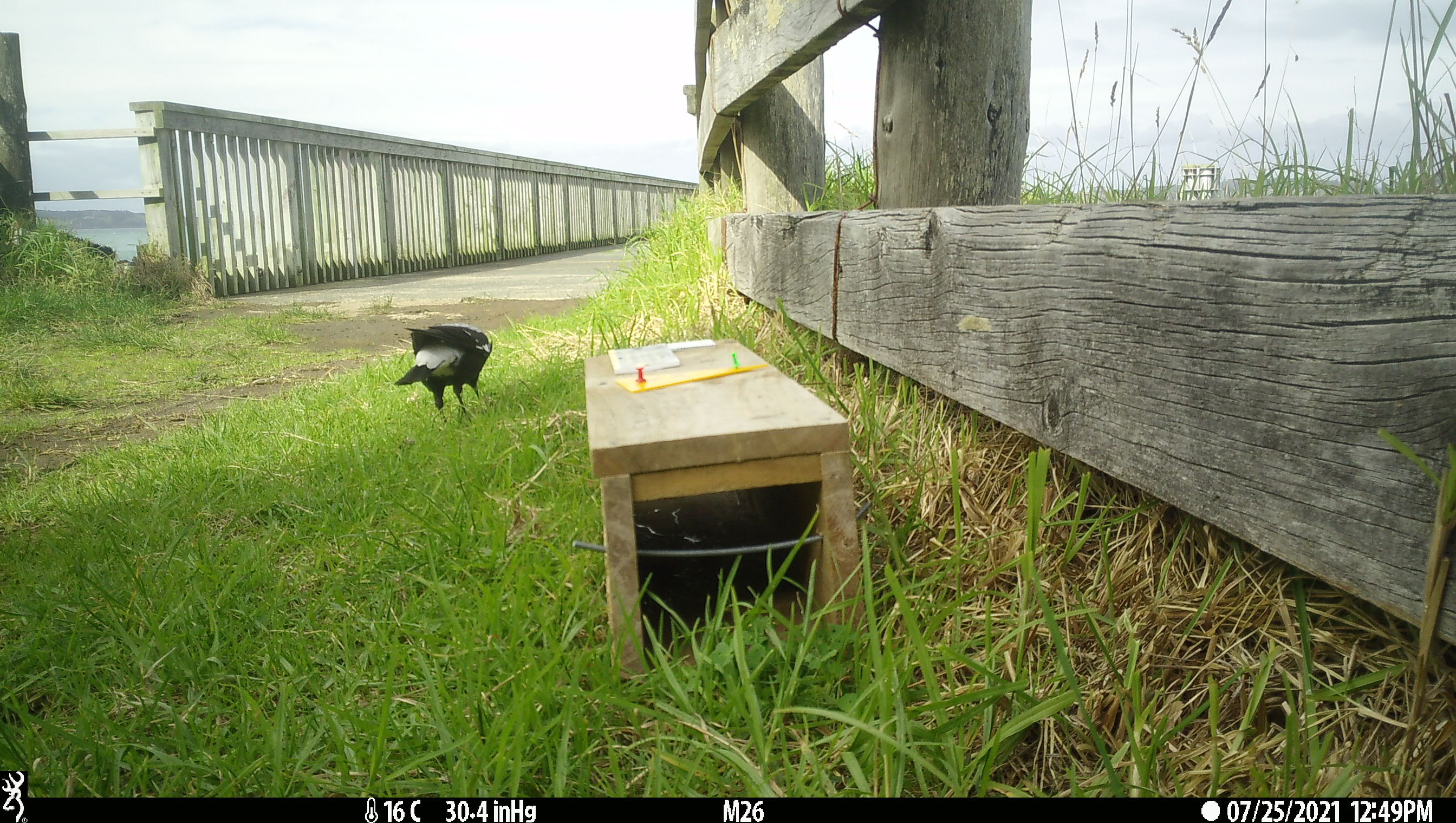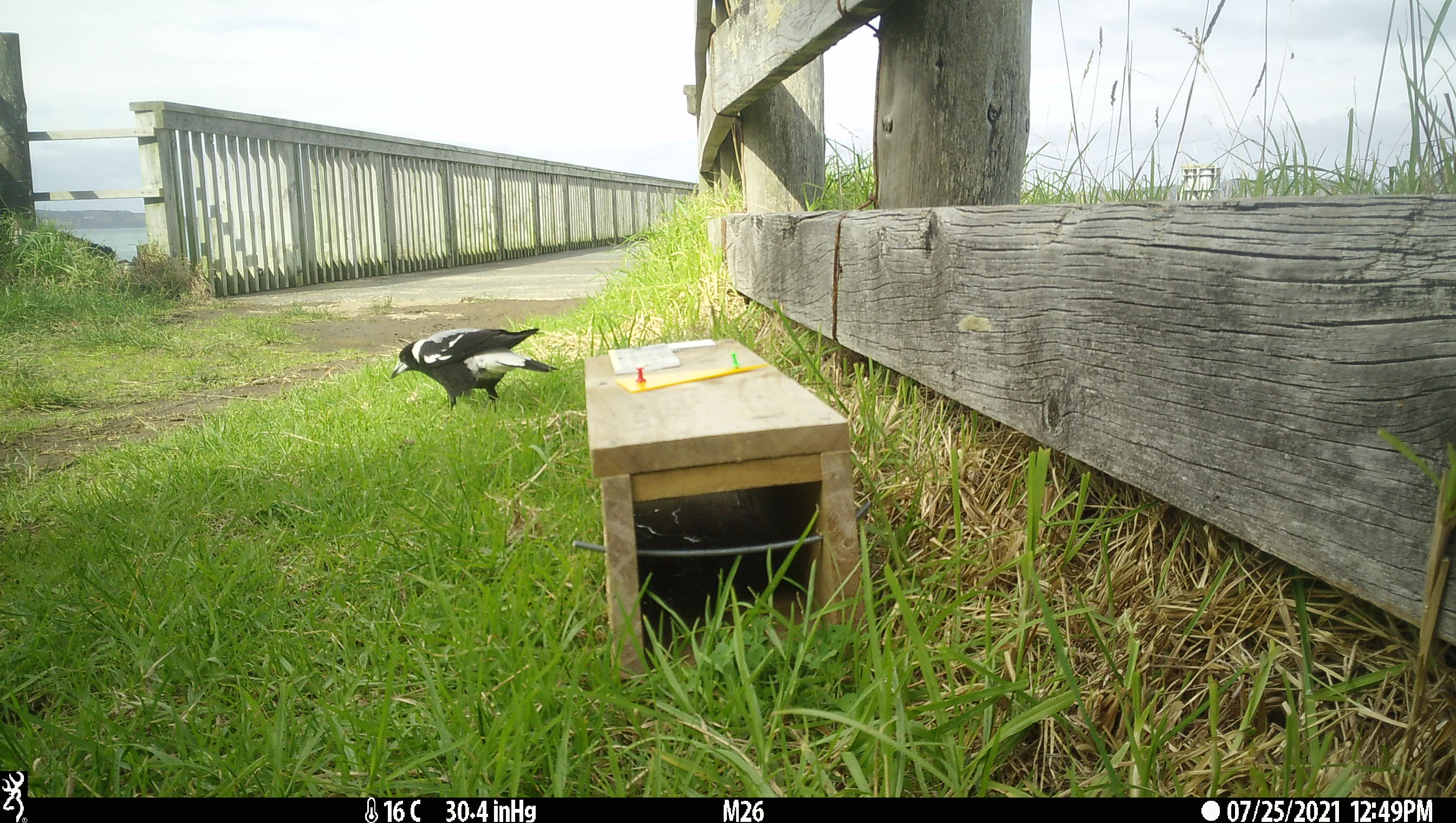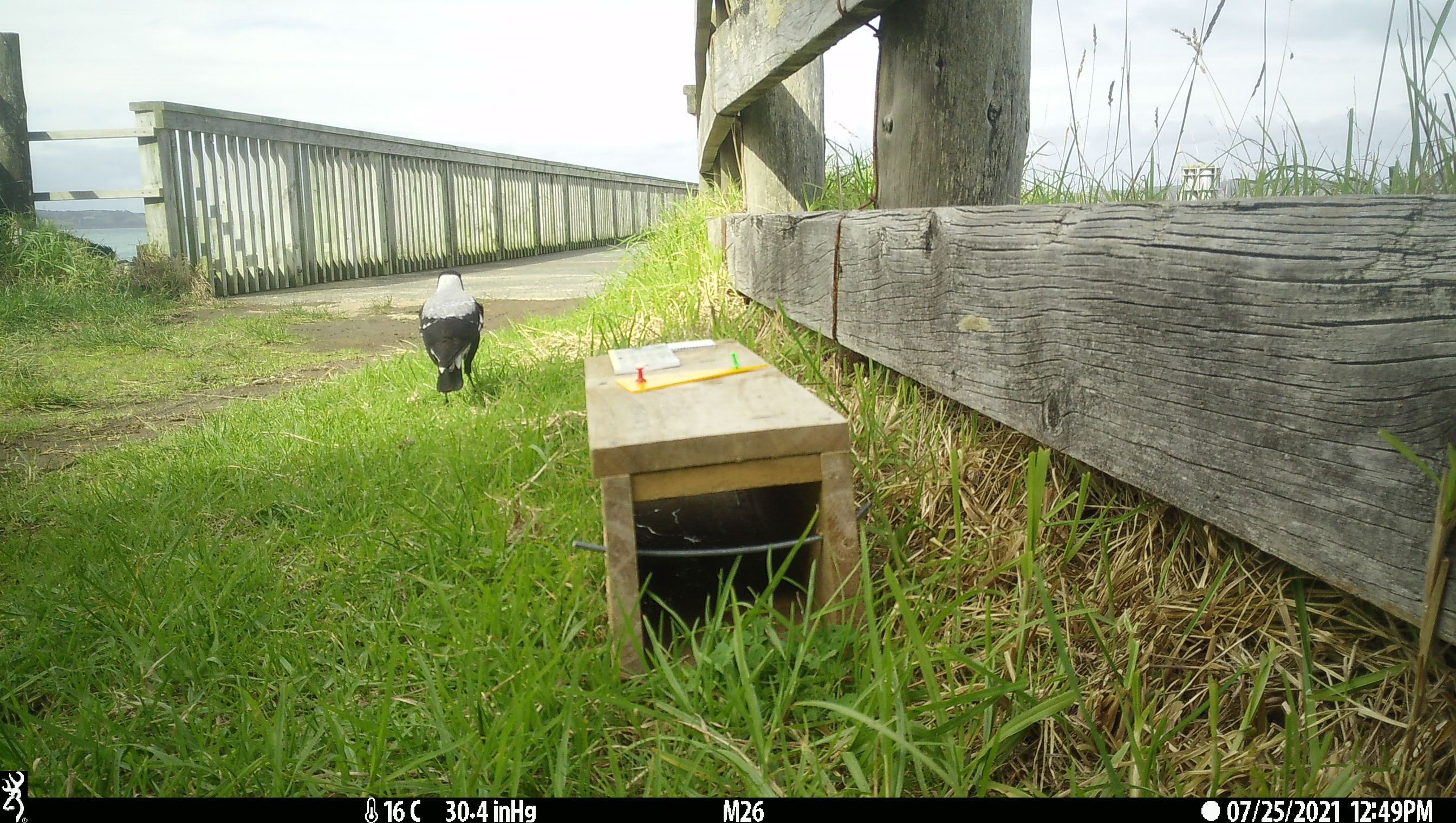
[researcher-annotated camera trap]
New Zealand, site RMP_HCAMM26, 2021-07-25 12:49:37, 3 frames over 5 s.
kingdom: Animalia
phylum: Chordata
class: Aves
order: Passeriformes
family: Artamidae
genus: Gymnorhina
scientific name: Gymnorhina tibicen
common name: australian magpie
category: magpie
Magpie (australian magpie) (Gymnorhina tibicen).